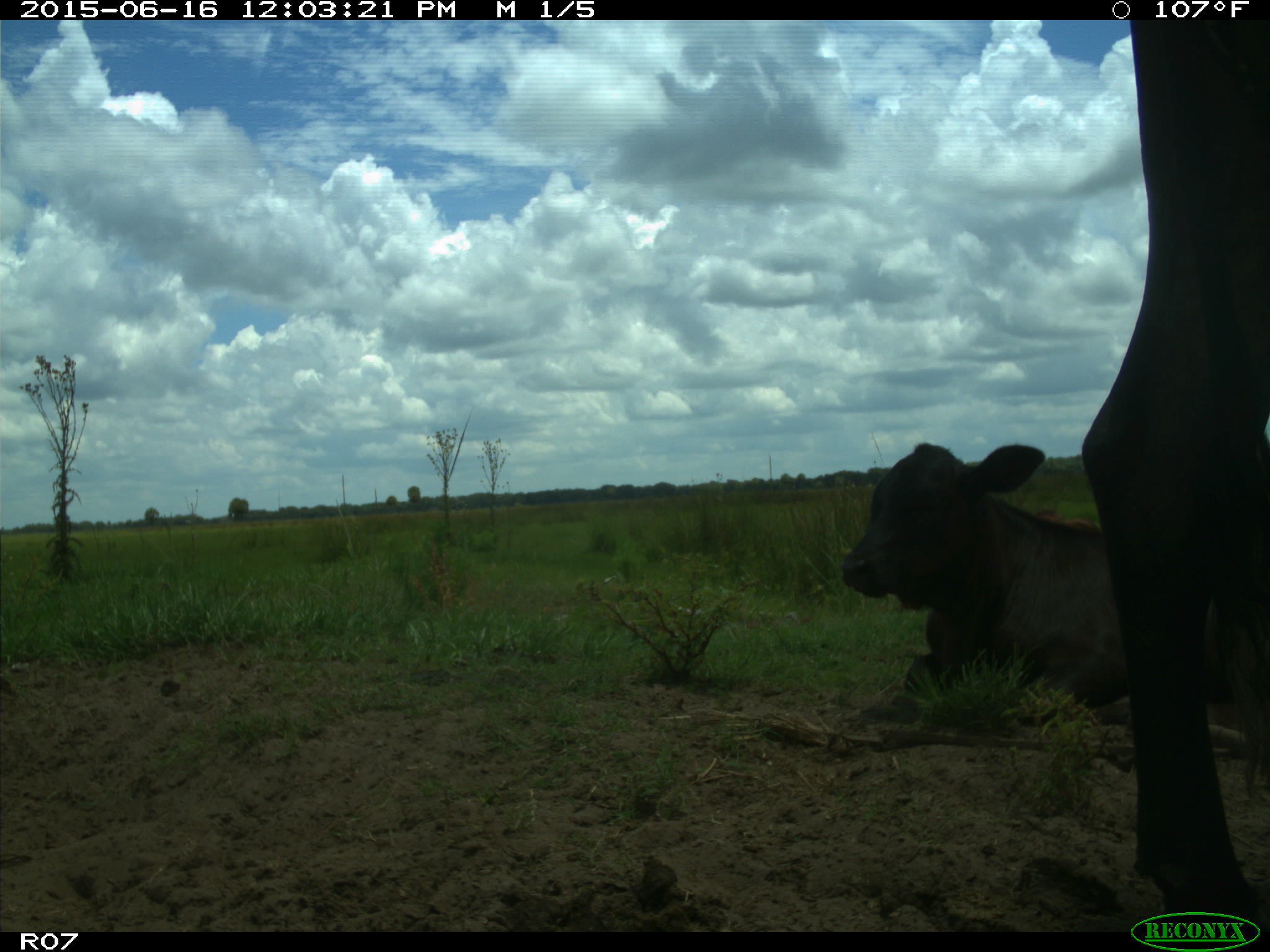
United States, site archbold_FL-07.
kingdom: Animalia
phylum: Chordata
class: Mammalia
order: Artiodactyla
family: Bovidae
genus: Bos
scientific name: Bos taurus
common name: domestic cow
Bos taurus (domestic cow).